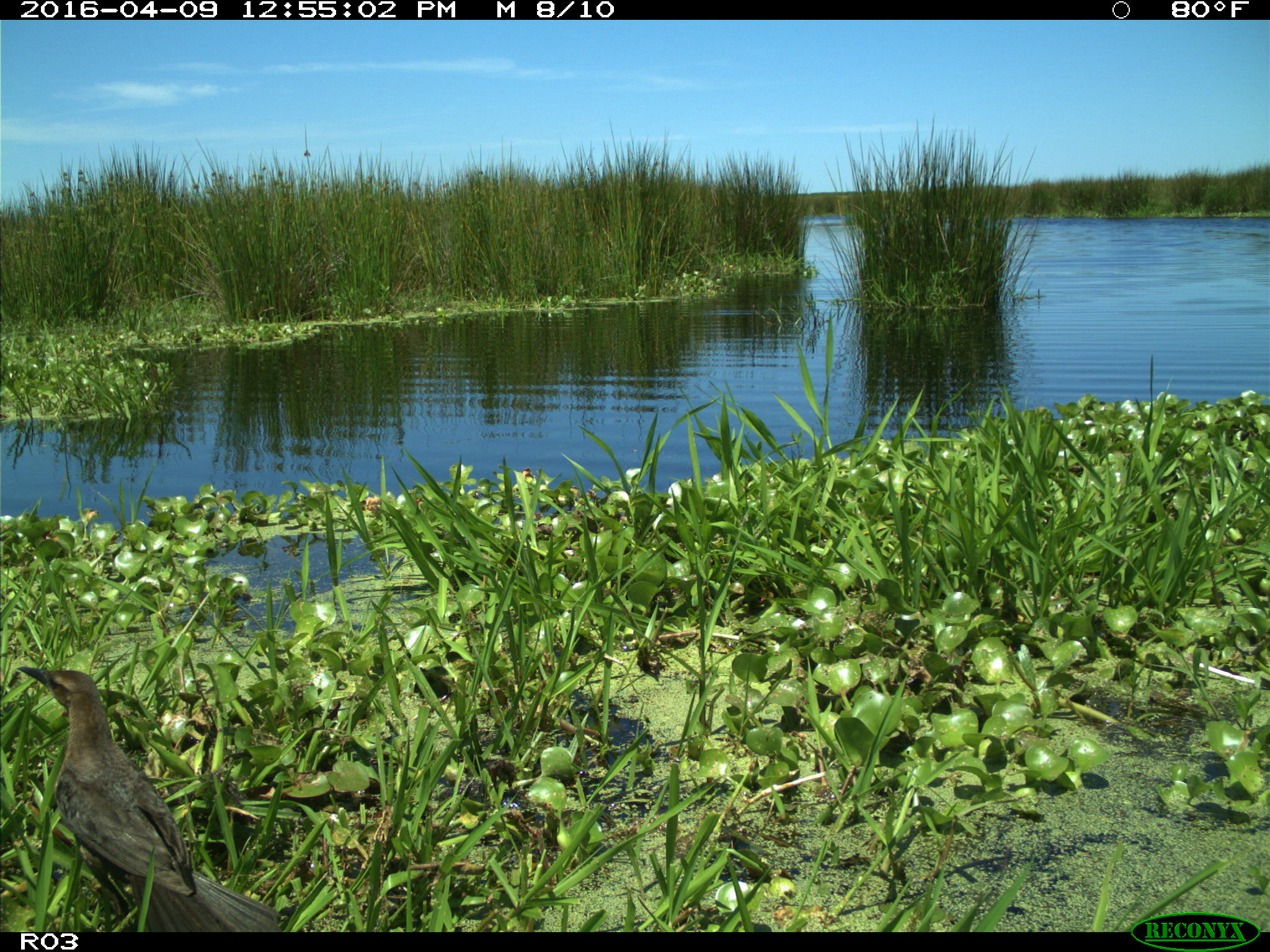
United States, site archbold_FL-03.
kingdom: Animalia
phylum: Chordata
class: Aves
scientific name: Aves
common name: birds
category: unidentified bird